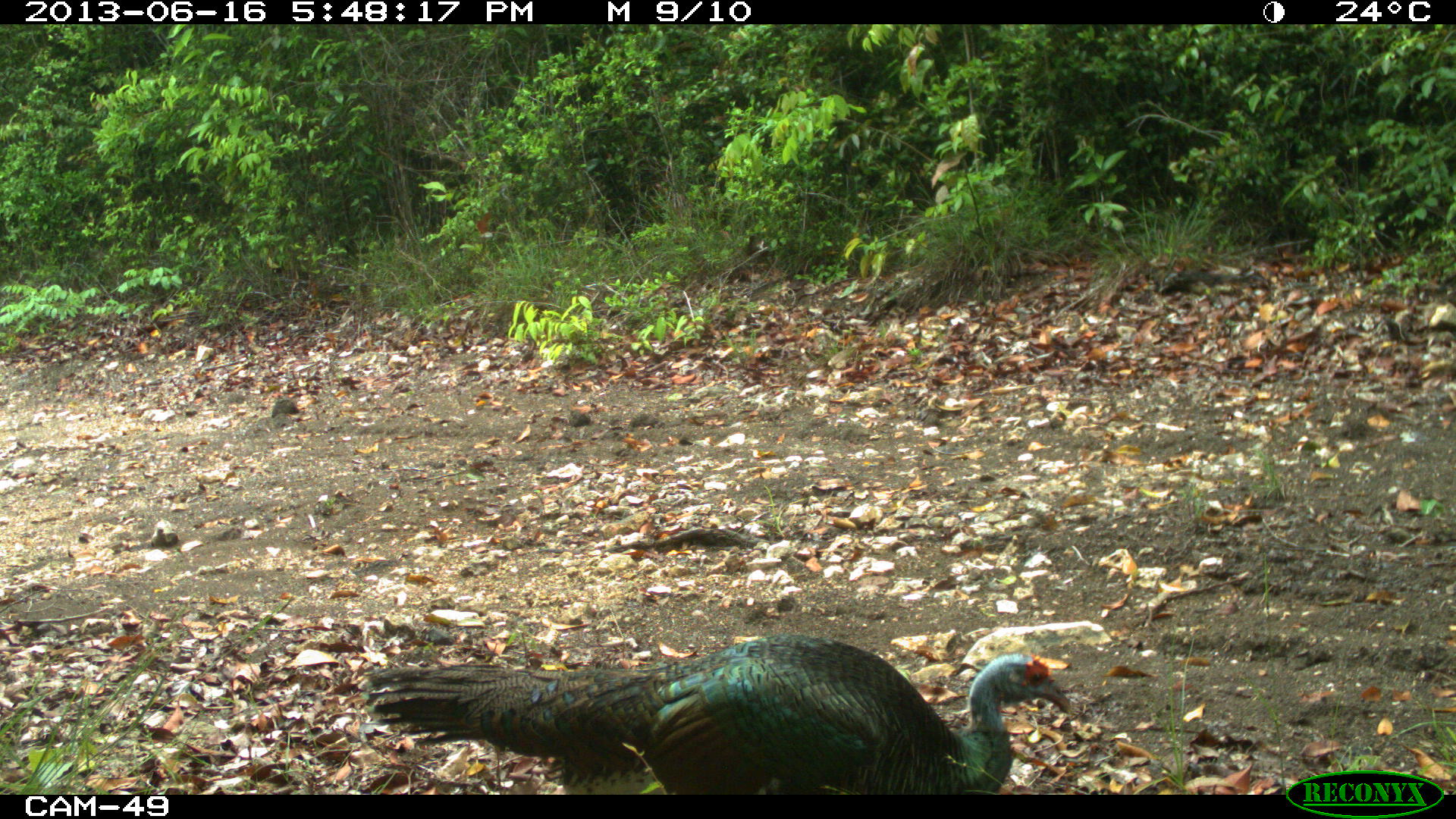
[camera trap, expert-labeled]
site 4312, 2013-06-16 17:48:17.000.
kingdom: Animalia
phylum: Chordata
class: Aves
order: Galliformes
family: Phasianidae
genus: Meleagris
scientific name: Meleagris ocellata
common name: ocellated turkey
Meleagris ocellata (ocellated turkey), count 2.